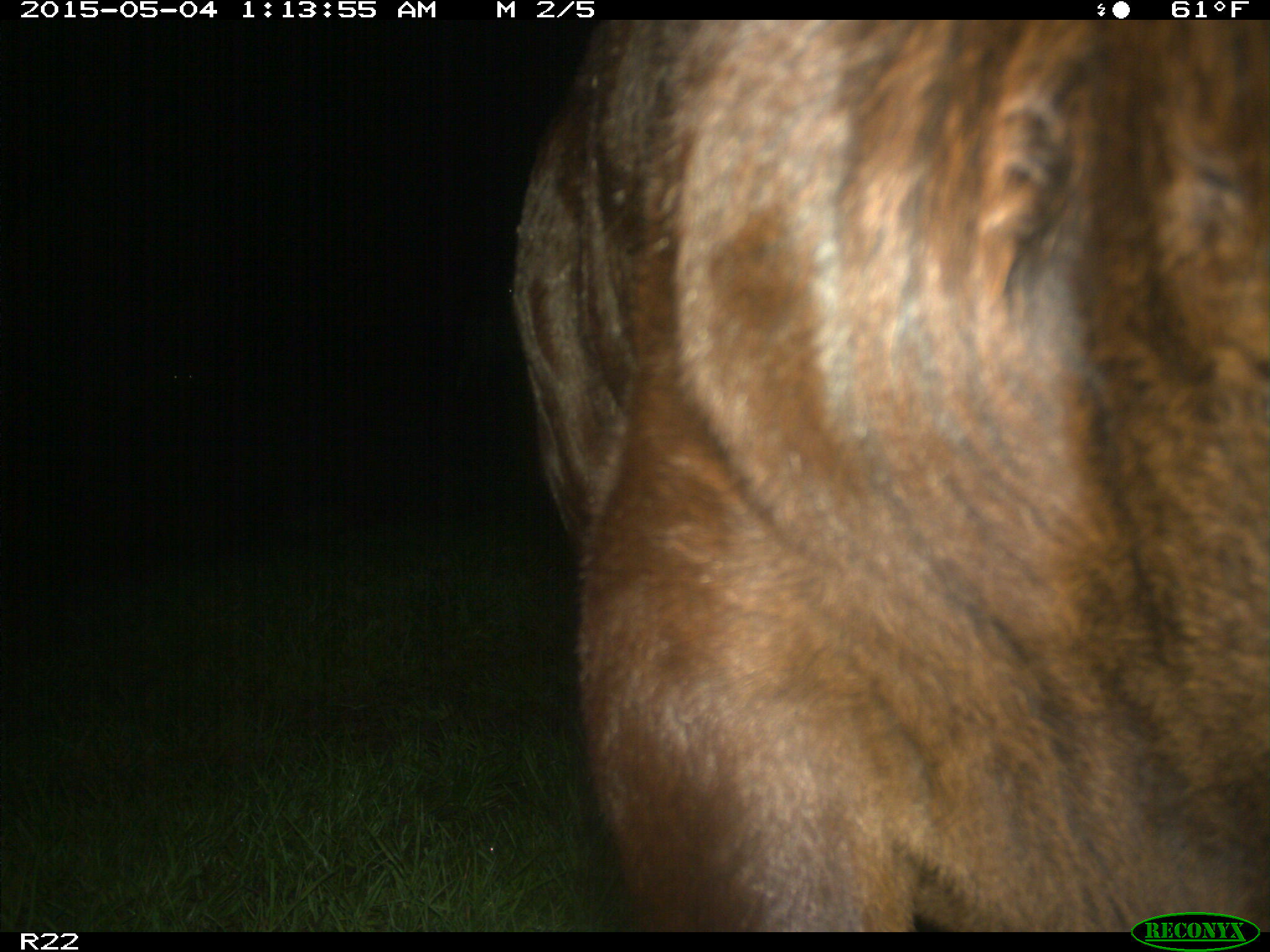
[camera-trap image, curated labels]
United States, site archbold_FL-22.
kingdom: Animalia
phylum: Chordata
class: Mammalia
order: Artiodactyla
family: Bovidae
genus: Bos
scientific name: Bos taurus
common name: domestic cow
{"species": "Bos taurus (domestic cow)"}